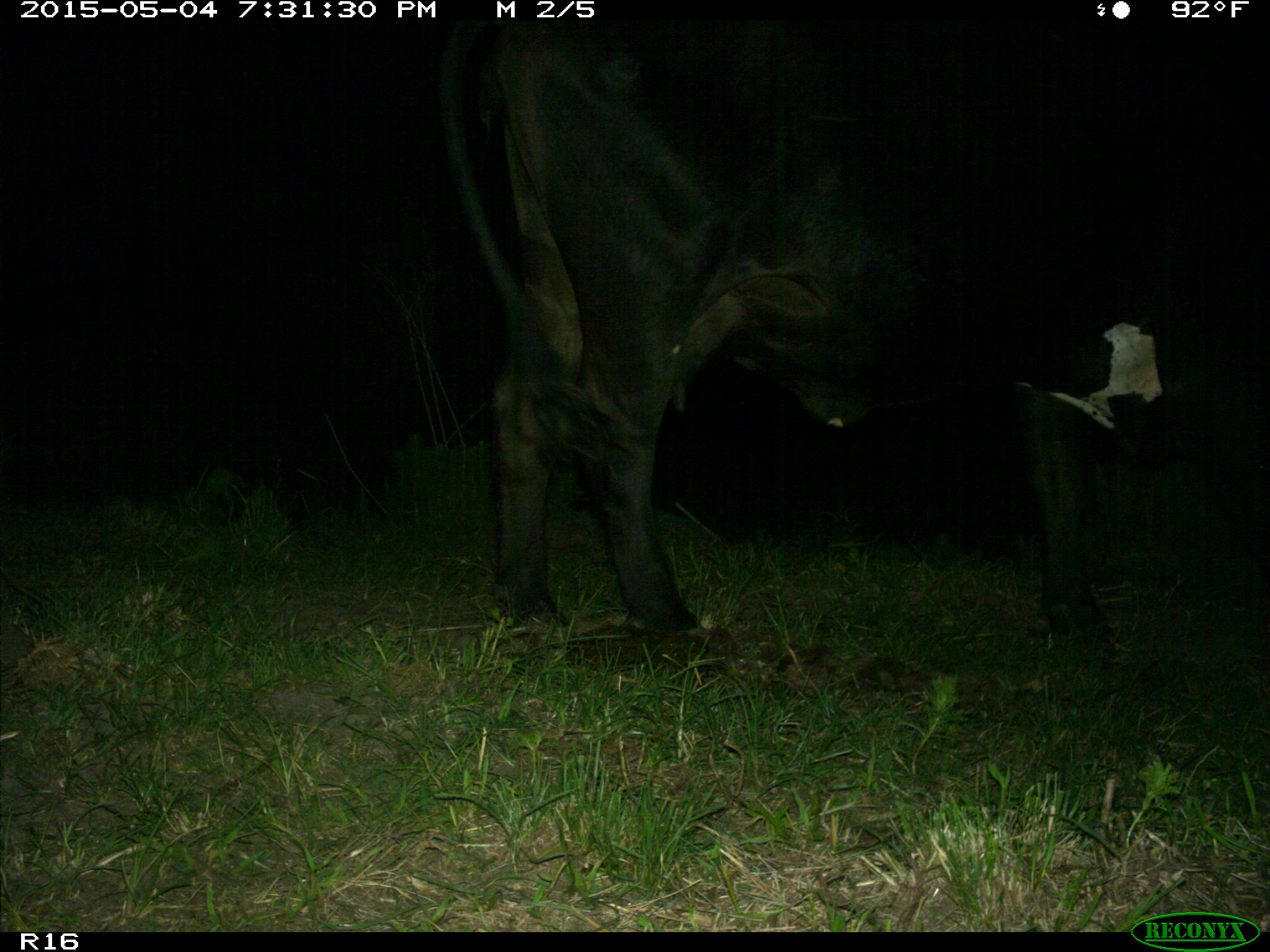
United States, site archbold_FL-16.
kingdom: Animalia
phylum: Chordata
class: Mammalia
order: Artiodactyla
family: Bovidae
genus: Bos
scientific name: Bos taurus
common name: domestic cow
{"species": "Bos taurus (domestic cow)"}